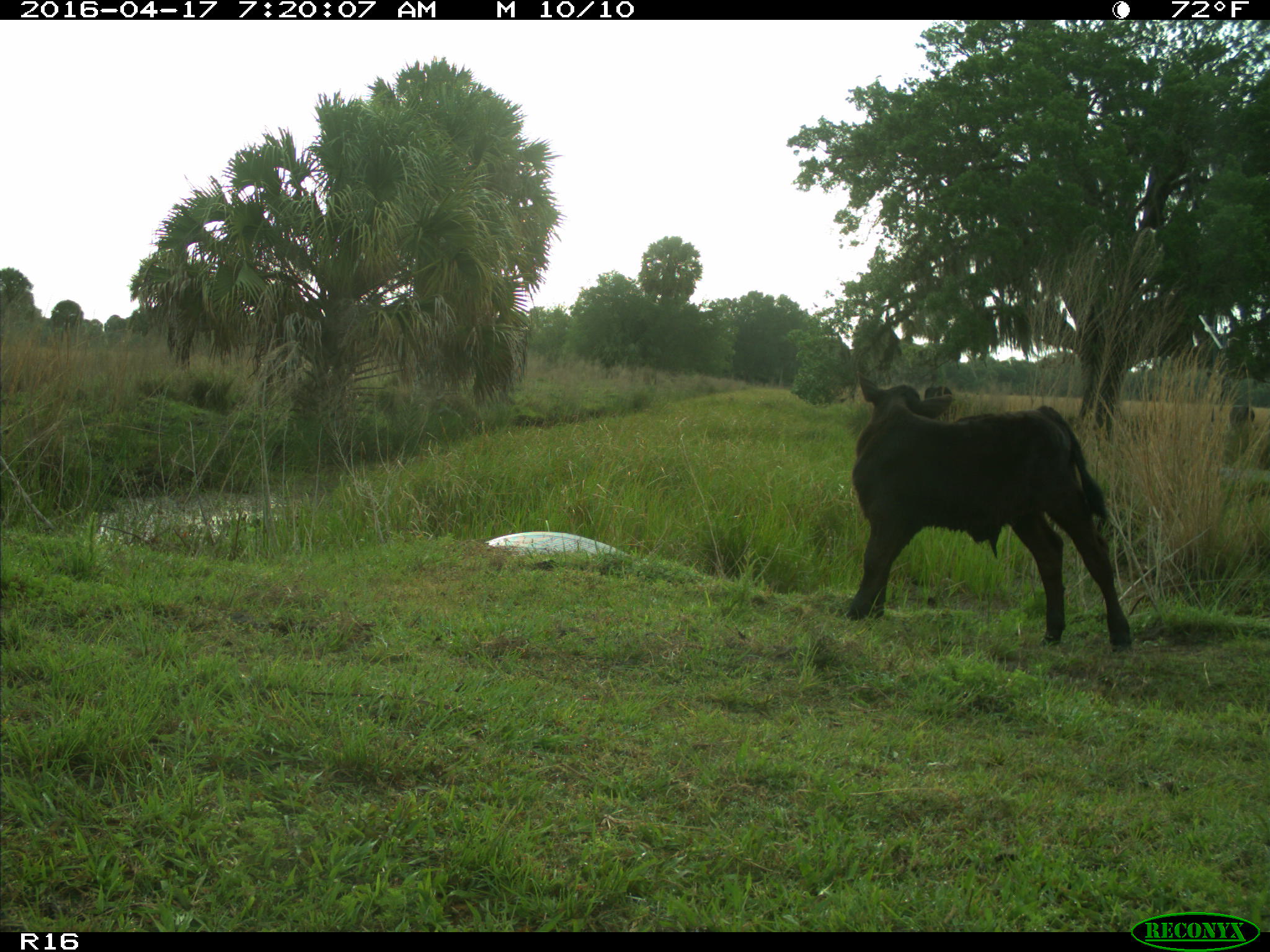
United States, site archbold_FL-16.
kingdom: Animalia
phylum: Chordata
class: Mammalia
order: Artiodactyla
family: Bovidae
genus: Bos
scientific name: Bos taurus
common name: domestic cow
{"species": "Bos taurus (domestic cow)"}